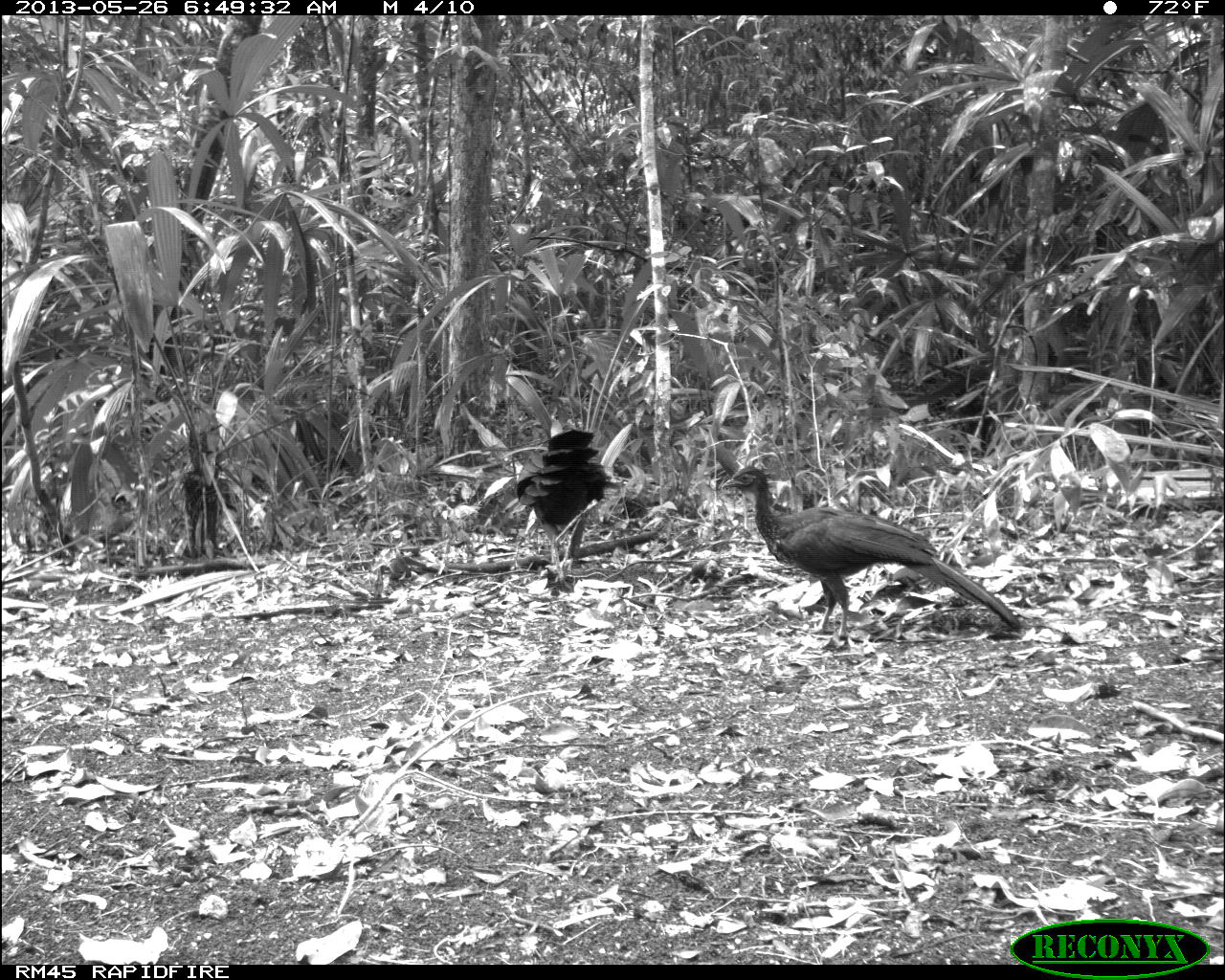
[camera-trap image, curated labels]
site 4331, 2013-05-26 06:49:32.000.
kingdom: Animalia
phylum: Chordata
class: Aves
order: Galliformes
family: Cracidae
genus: Penelope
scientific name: Penelope purpurascens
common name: crested guan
Penelope purpurascens (crested guan), count 2.